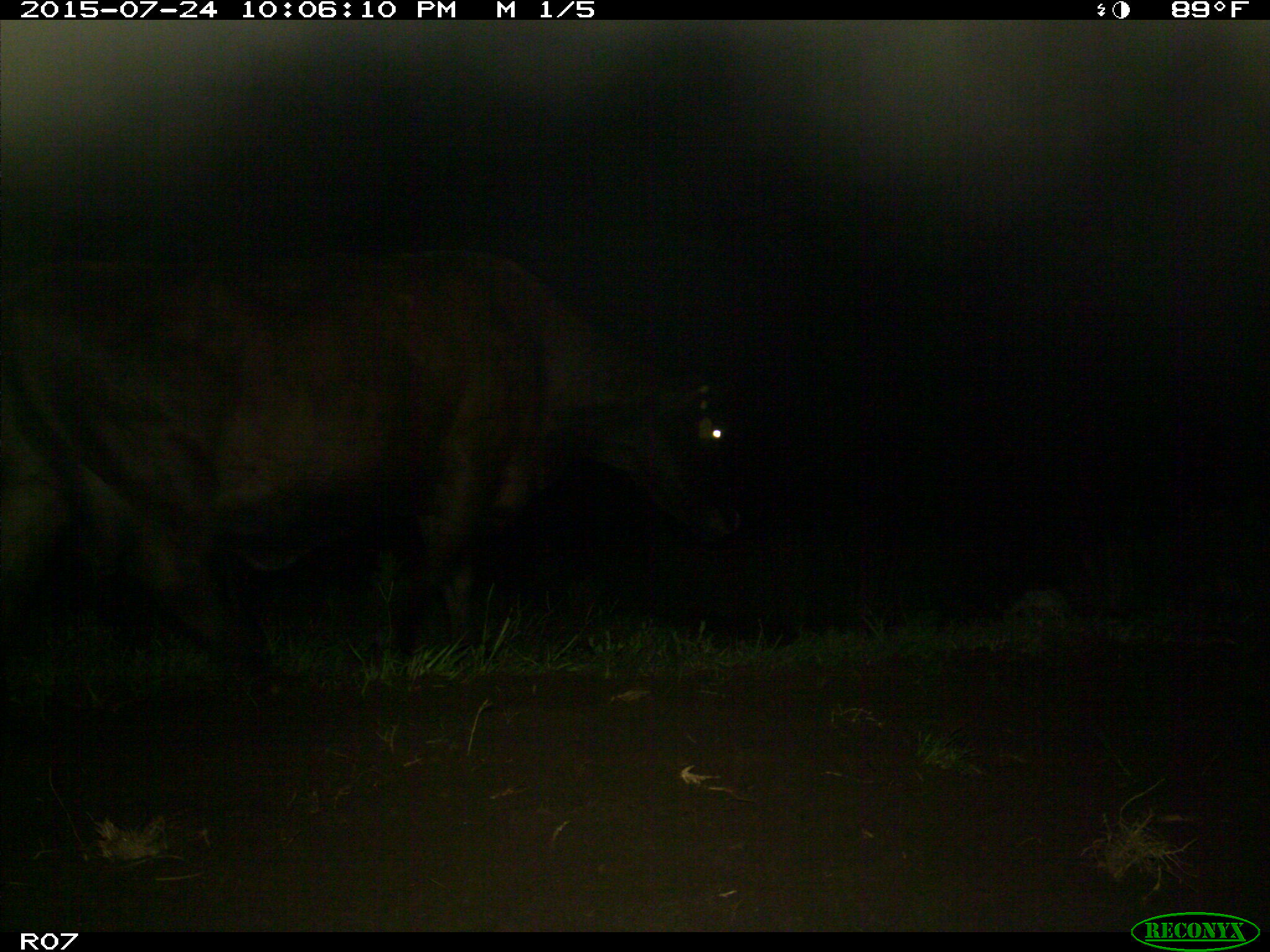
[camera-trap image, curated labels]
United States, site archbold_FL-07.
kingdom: Animalia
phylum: Chordata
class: Mammalia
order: Artiodactyla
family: Bovidae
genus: Bos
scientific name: Bos taurus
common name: domestic cow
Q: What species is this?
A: Bos taurus (domestic cow).